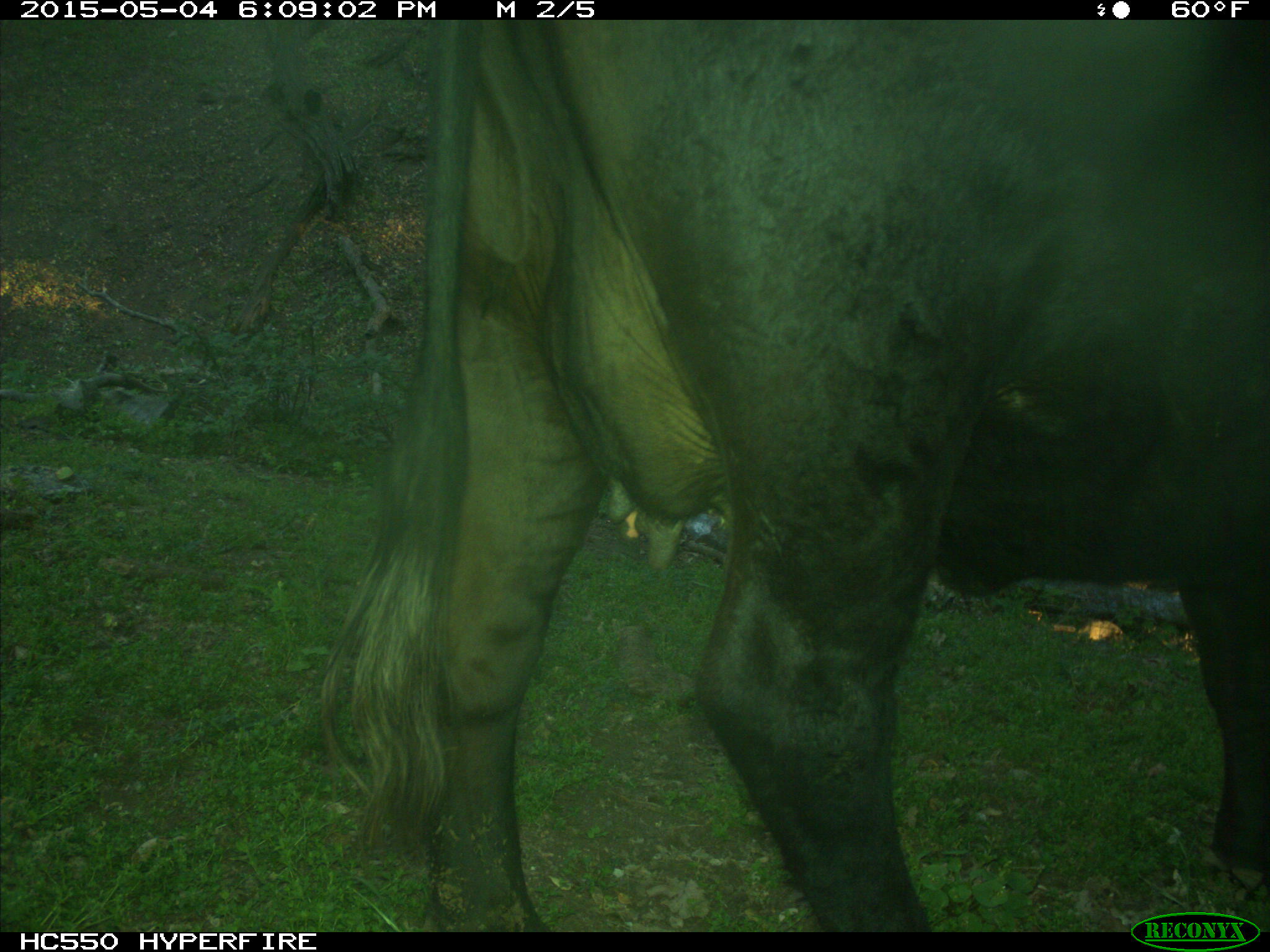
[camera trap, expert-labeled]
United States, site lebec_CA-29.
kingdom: Animalia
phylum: Chordata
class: Mammalia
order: Artiodactyla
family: Bovidae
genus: Bos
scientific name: Bos taurus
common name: domestic cow